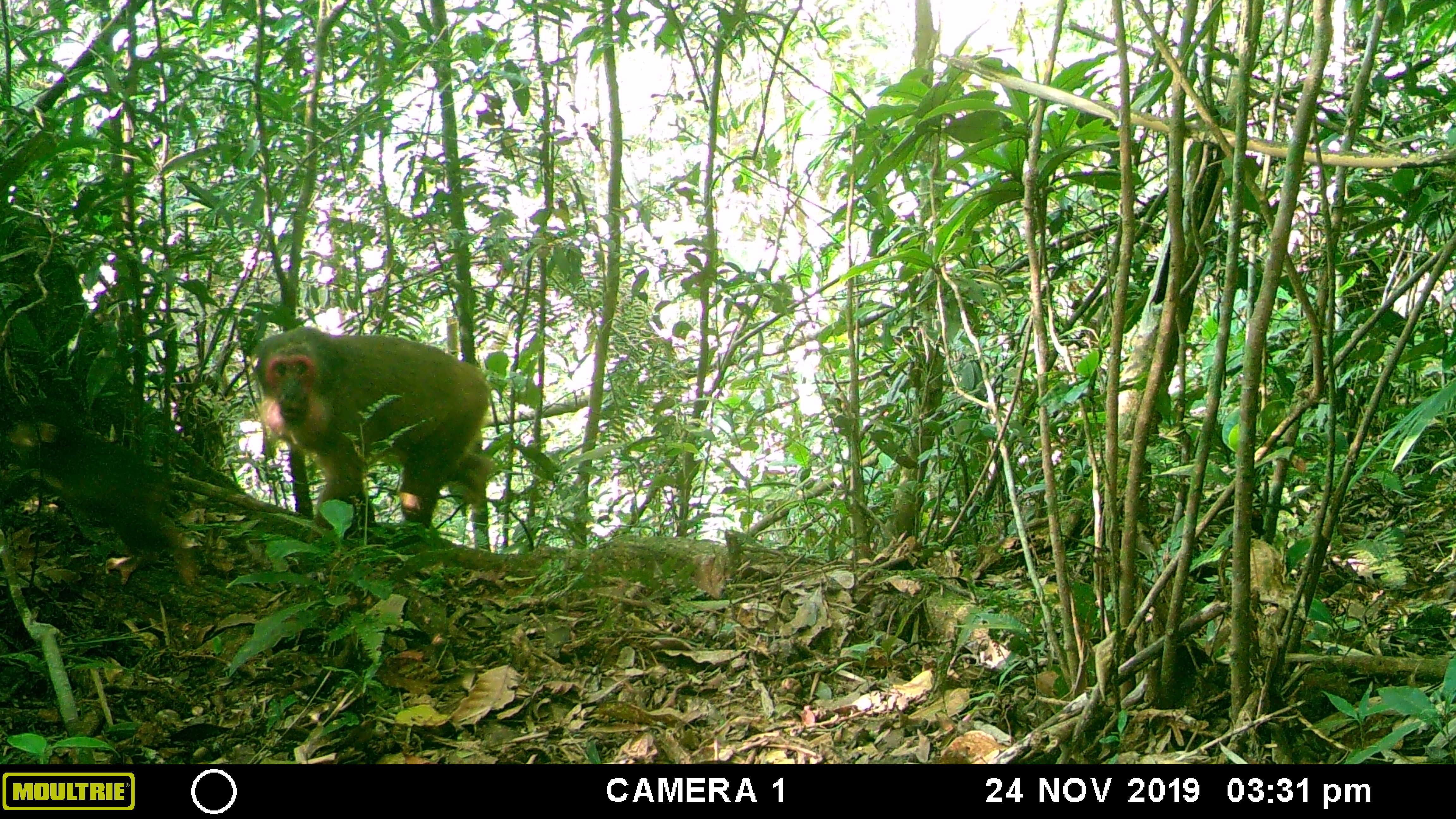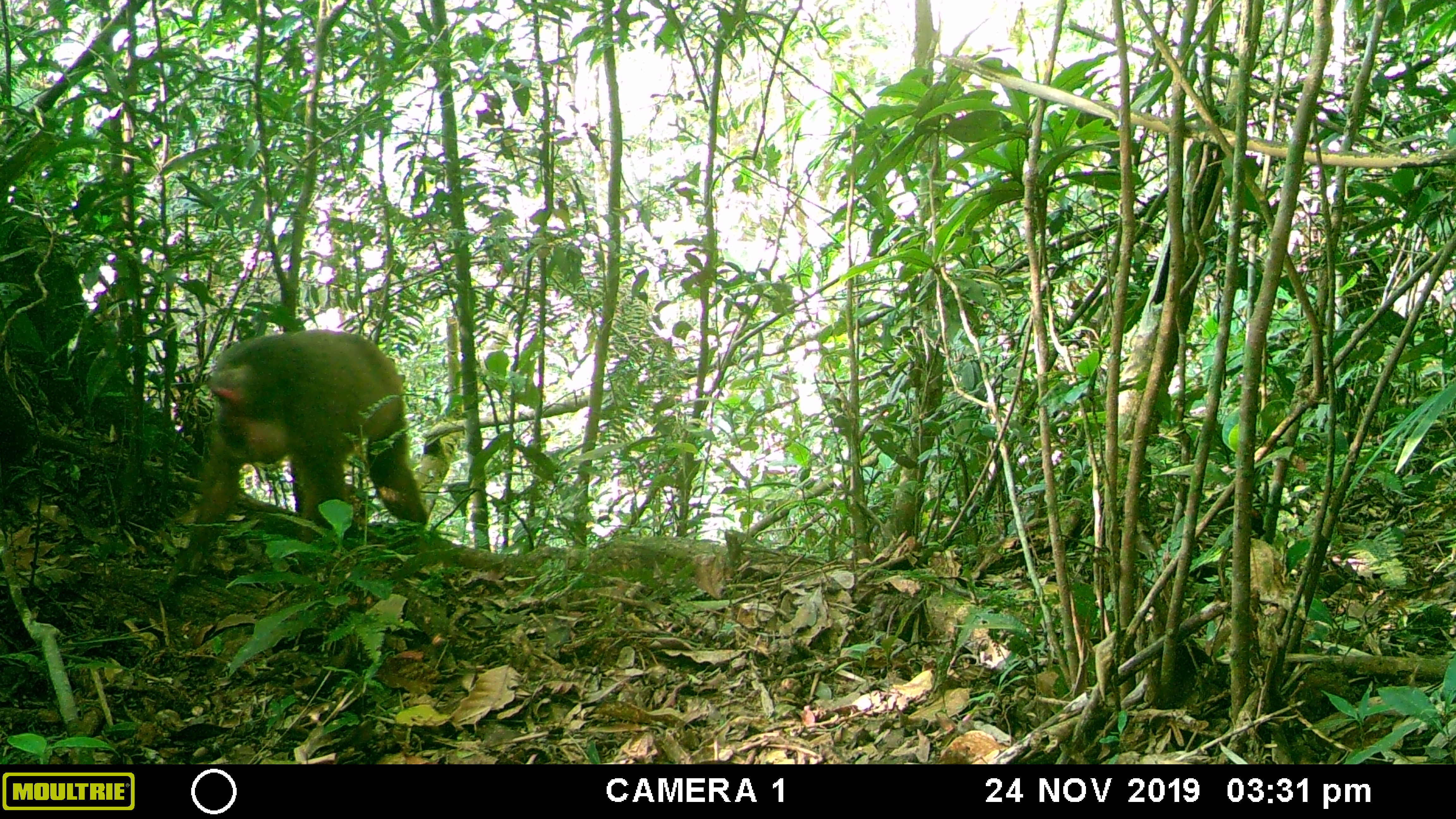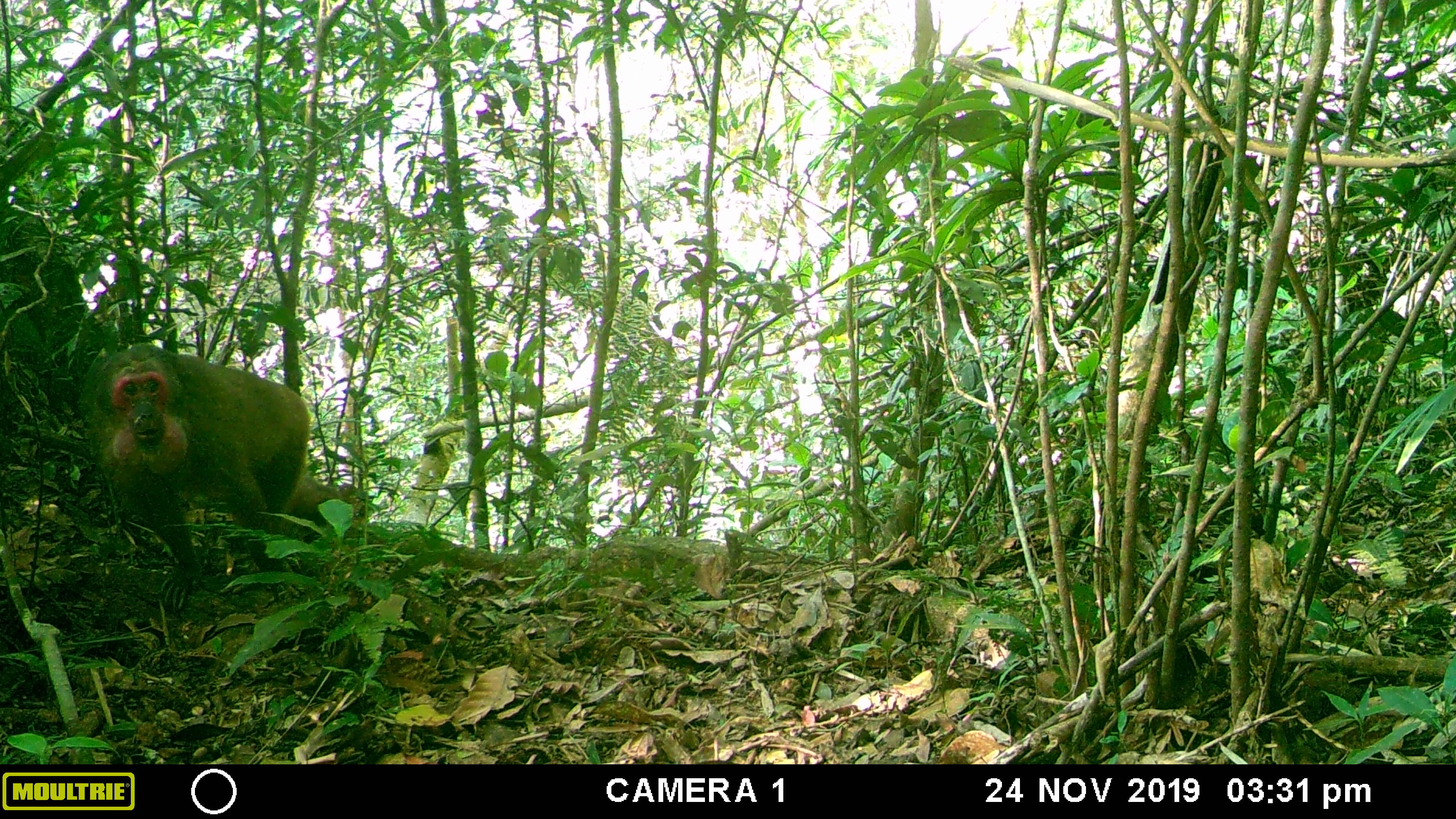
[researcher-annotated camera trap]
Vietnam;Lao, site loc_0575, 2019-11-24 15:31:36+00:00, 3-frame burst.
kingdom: Animalia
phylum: Chordata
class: Mammalia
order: Primates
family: Cercopithecidae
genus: Macaca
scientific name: Macaca arctoides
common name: stump-tailed macaque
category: stump tailed macaque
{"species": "stump tailed macaque (stump-tailed macaque) (Macaca arctoides)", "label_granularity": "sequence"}